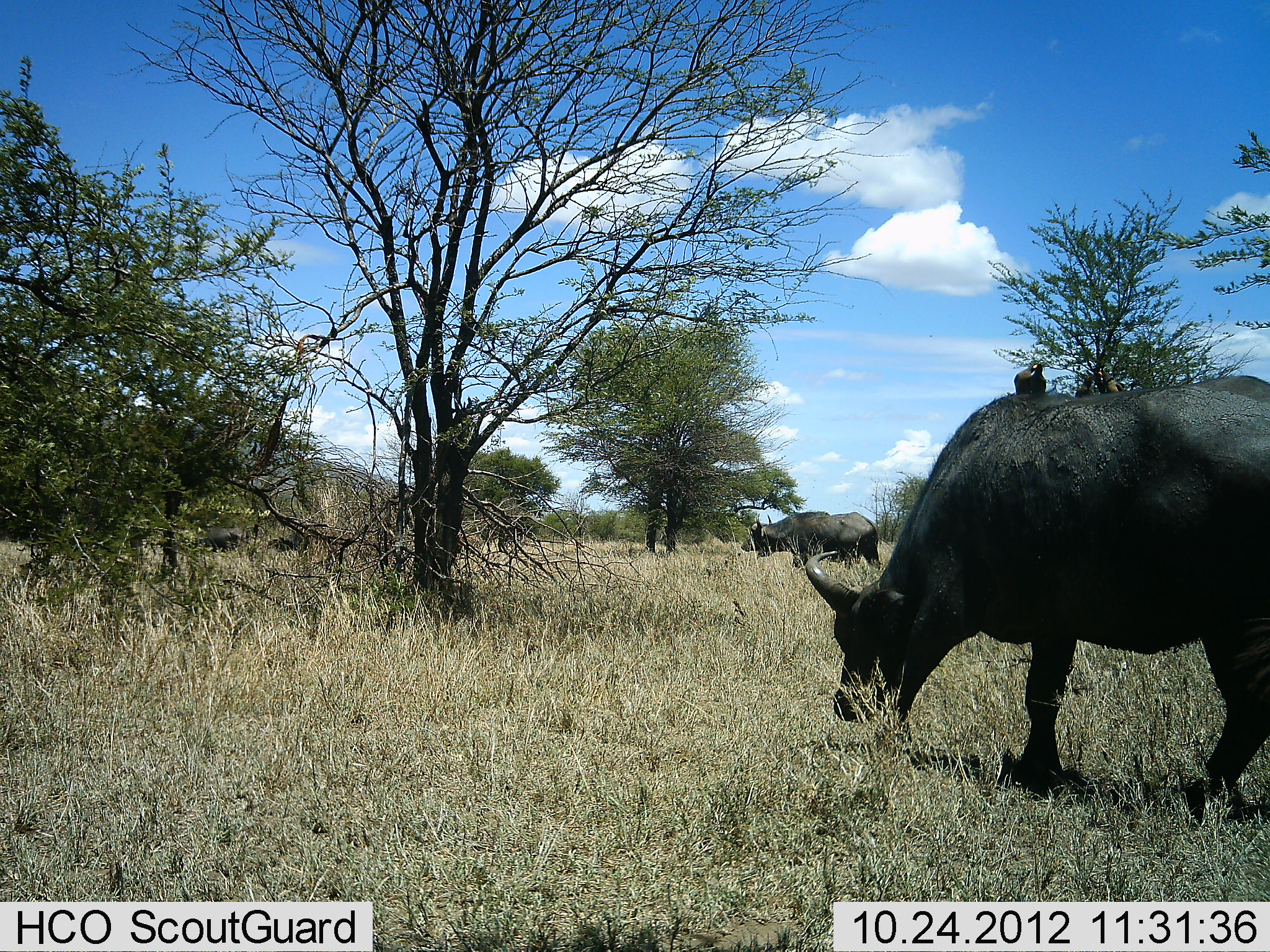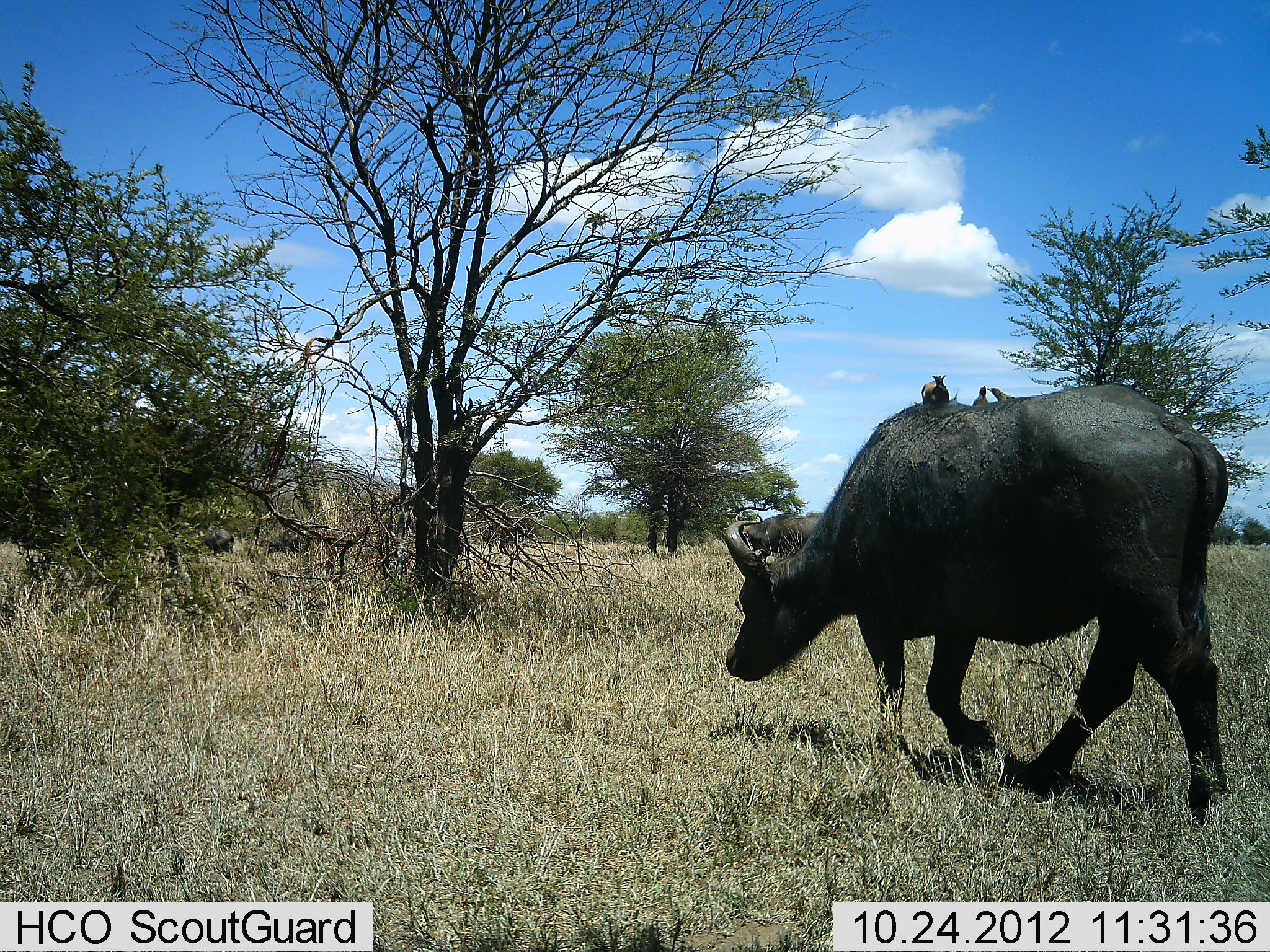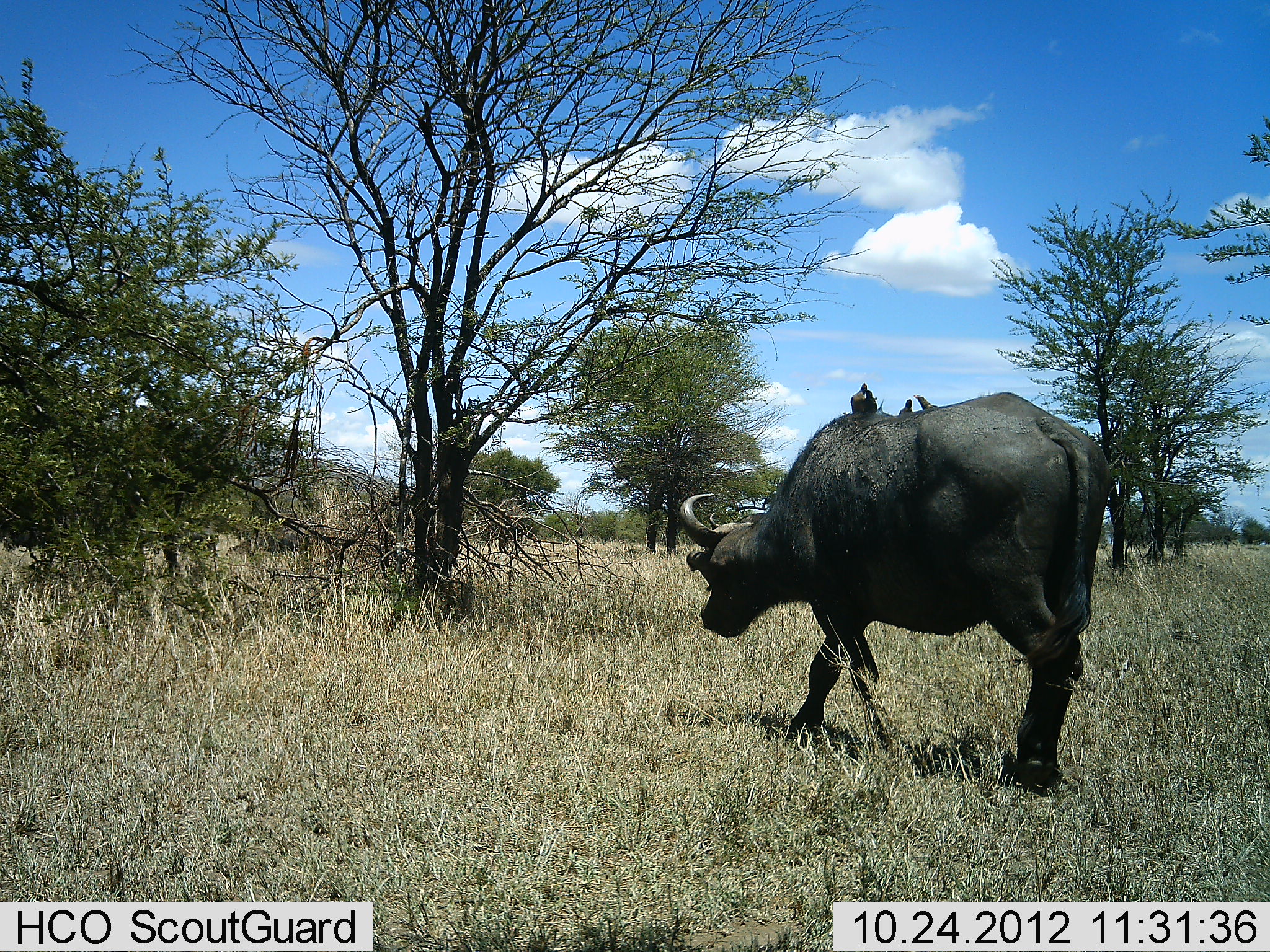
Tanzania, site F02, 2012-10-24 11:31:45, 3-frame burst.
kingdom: Animalia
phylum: Chordata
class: Mammalia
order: Artiodactyla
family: Bovidae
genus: Syncerus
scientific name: Syncerus caffer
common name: cape buffalo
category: buffalo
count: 4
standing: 7%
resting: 0%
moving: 100%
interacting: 0%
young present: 0%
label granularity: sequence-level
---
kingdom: Animalia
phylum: Chordata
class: Aves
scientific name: Aves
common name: bird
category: otherbird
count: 3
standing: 27%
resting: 55%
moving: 0%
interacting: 9%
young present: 0%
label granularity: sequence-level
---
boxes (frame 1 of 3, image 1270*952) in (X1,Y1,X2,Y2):
animal: (805,374,1270,814); (757,512,880,569); (741,511,830,552); (194,527,245,561); (1015,363,1036,394); (1098,371,1124,392); (1033,363,1046,394); (1077,374,1094,395)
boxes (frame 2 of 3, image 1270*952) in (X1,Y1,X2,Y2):
animal: (726,383,1232,819); (735,512,827,560); (753,517,820,555); (921,373,948,403); (932,376,950,403); (987,386,1016,400); (972,384,989,405)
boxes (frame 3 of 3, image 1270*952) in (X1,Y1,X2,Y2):
animal: (678,392,1114,796); (850,382,867,413); (915,394,939,410); (862,390,877,412); (900,397,915,415)